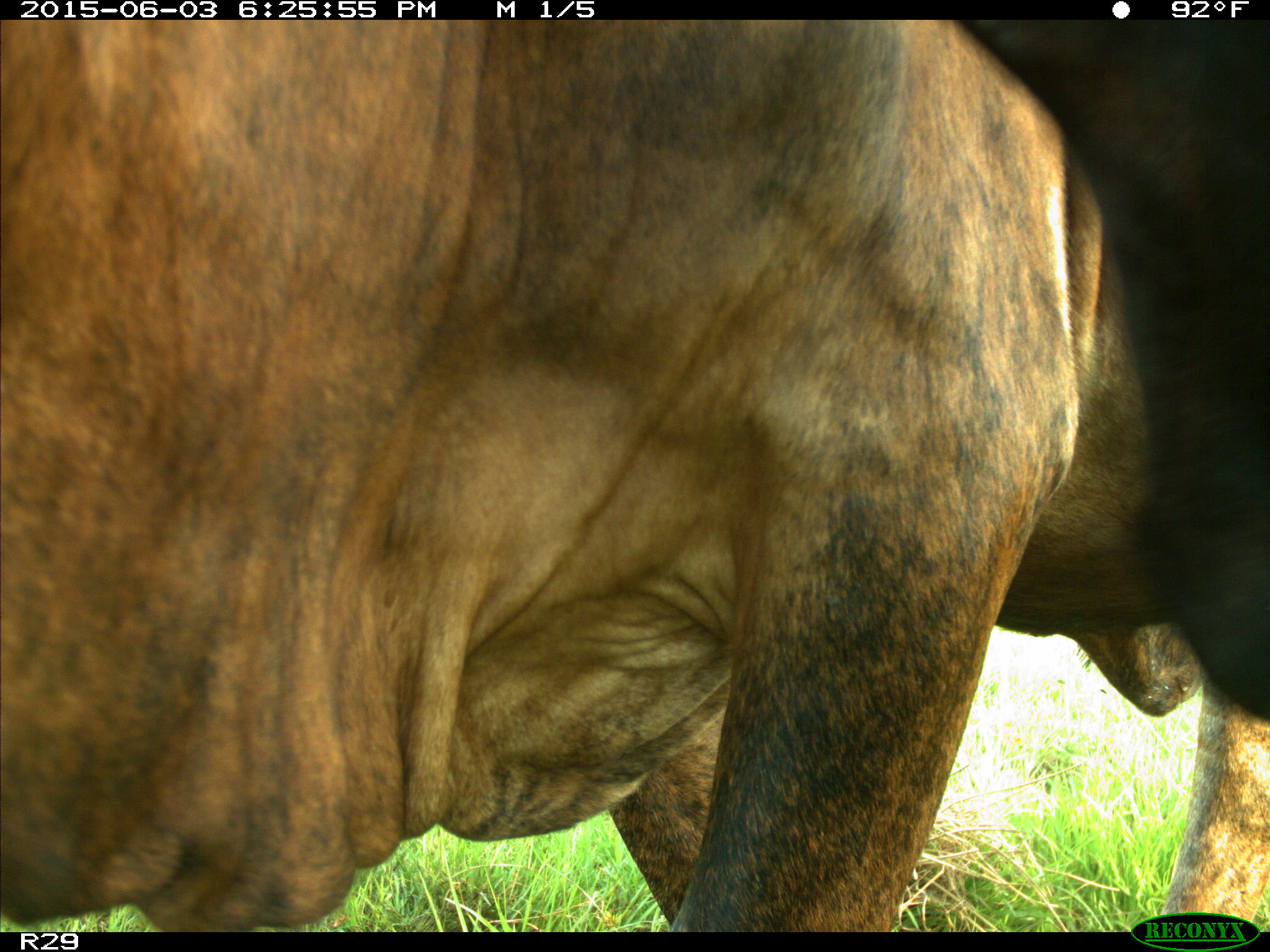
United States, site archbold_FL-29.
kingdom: Animalia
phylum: Chordata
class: Mammalia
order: Artiodactyla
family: Bovidae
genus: Bos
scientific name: Bos taurus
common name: domestic cow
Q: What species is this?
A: Bos taurus (domestic cow).